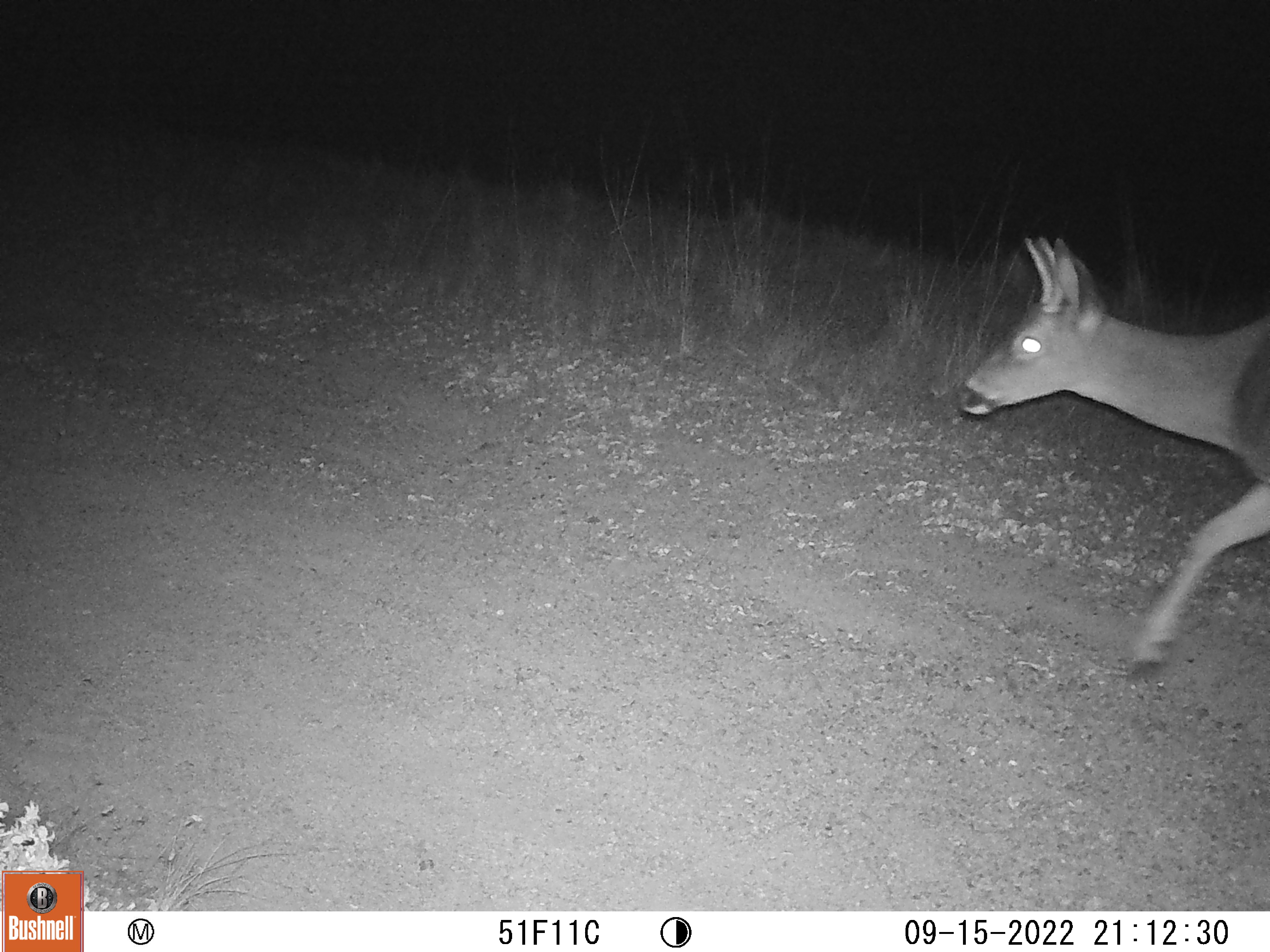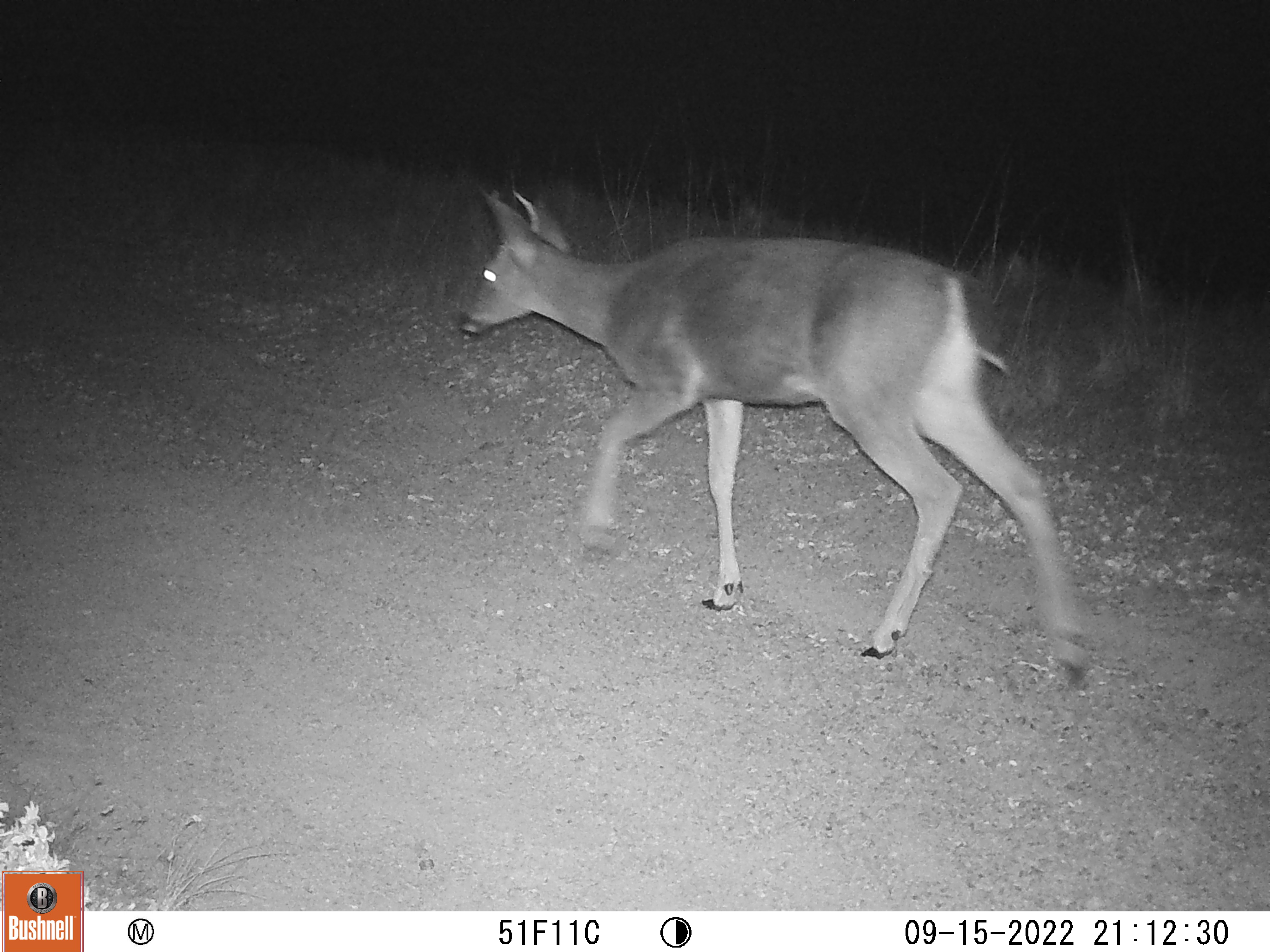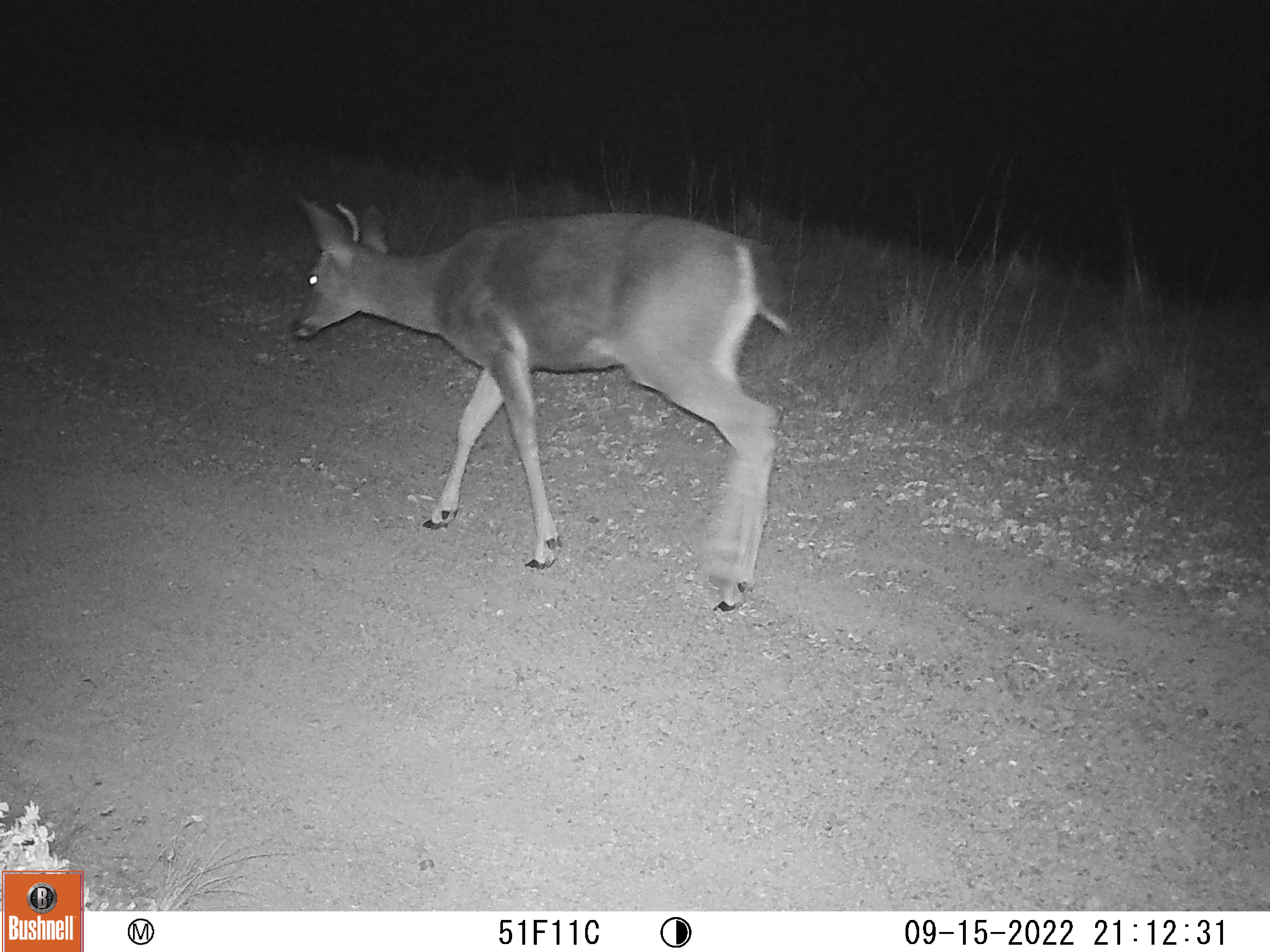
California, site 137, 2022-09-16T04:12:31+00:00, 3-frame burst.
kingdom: Animalia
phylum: Chordata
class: Mammalia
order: Artiodactyla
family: Cervidae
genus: Odocoileus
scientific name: Odocoileus hemionus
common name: mule deer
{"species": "mule deer (Odocoileus hemionus)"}